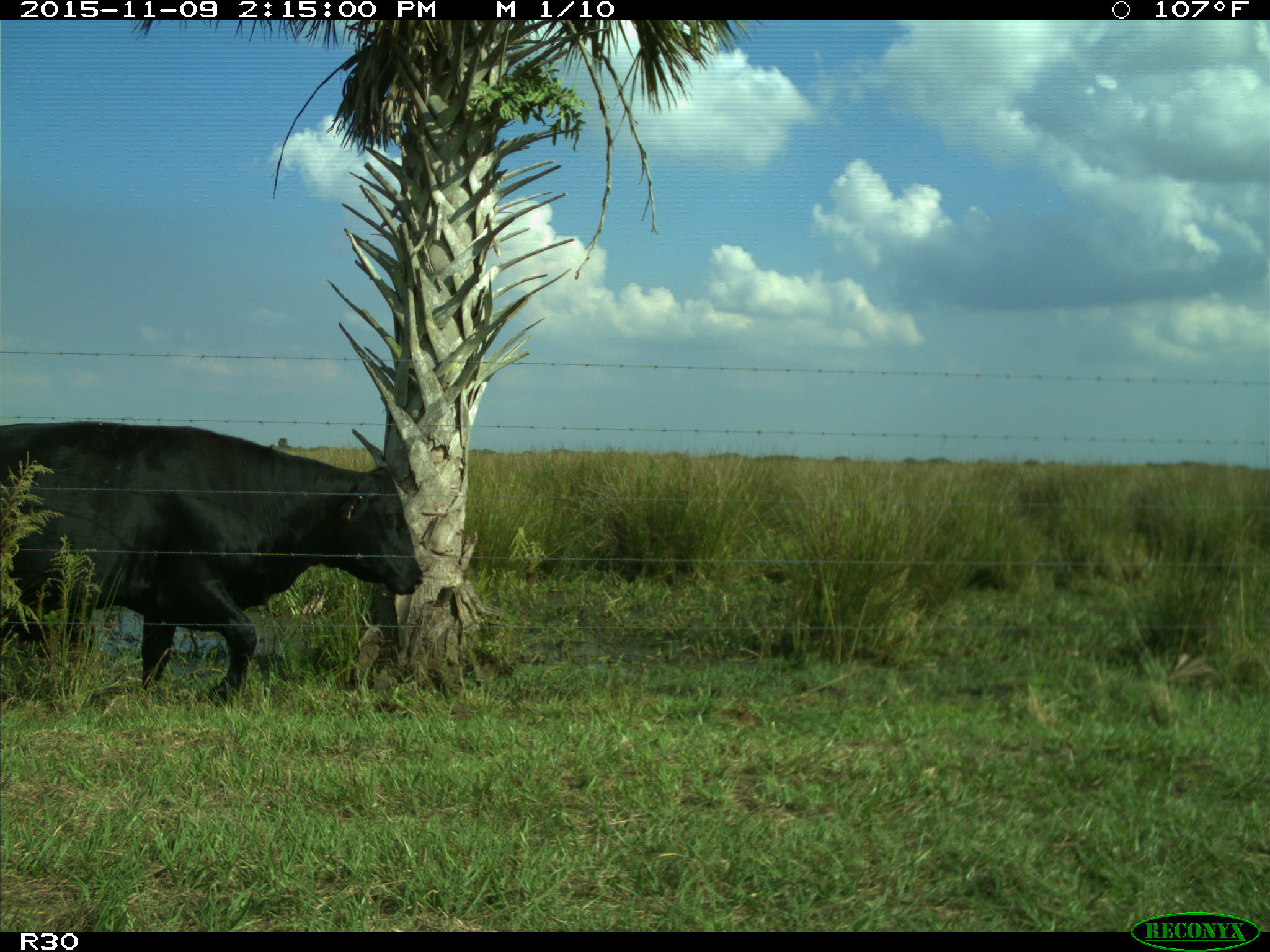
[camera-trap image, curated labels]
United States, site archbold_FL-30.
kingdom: Animalia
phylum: Chordata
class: Mammalia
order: Artiodactyla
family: Bovidae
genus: Bos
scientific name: Bos taurus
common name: domestic cow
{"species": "Bos taurus (domestic cow)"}